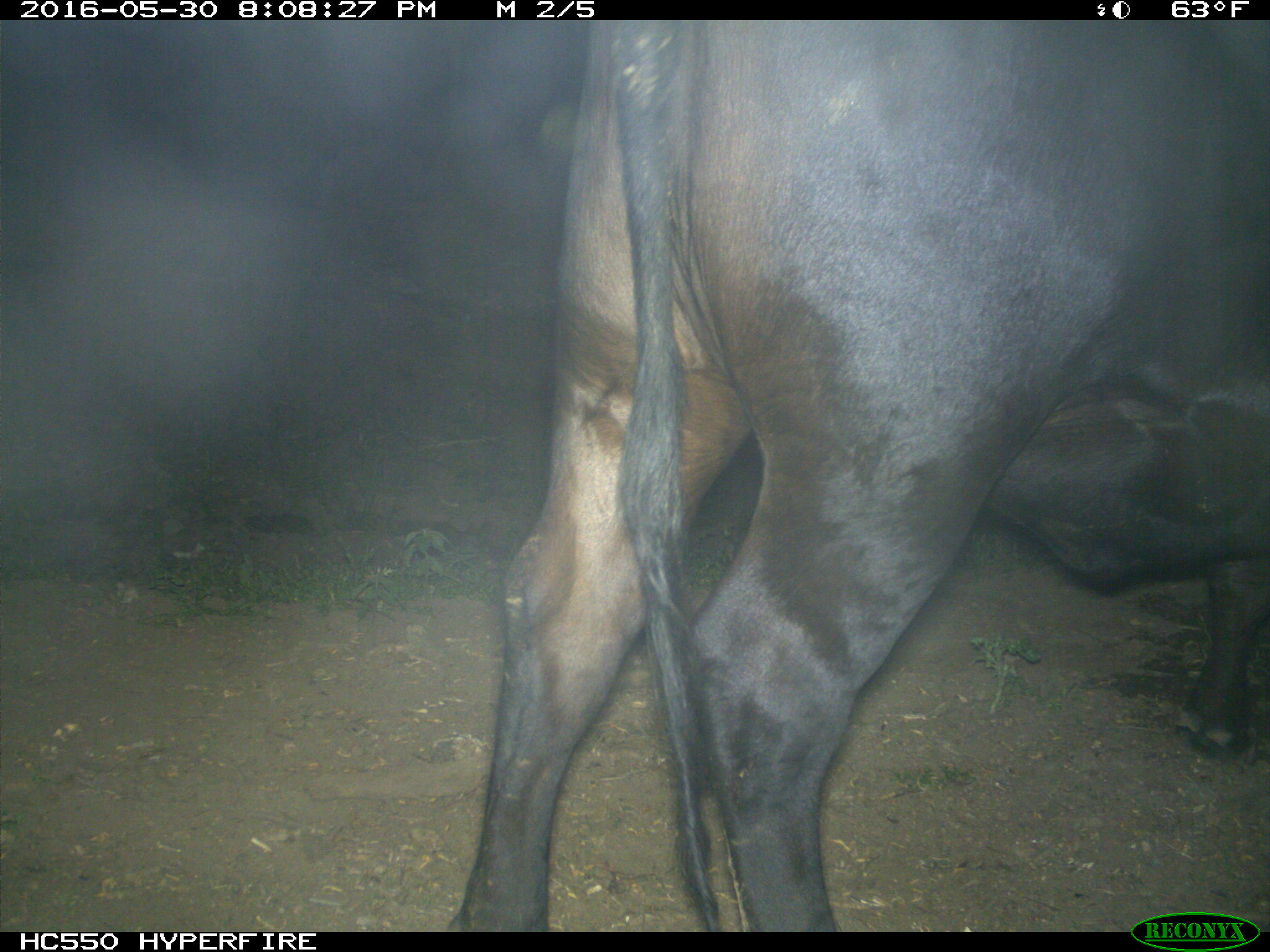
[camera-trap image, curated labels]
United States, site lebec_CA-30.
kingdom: Animalia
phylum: Chordata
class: Mammalia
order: Artiodactyla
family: Bovidae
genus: Bos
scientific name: Bos taurus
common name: domestic cow